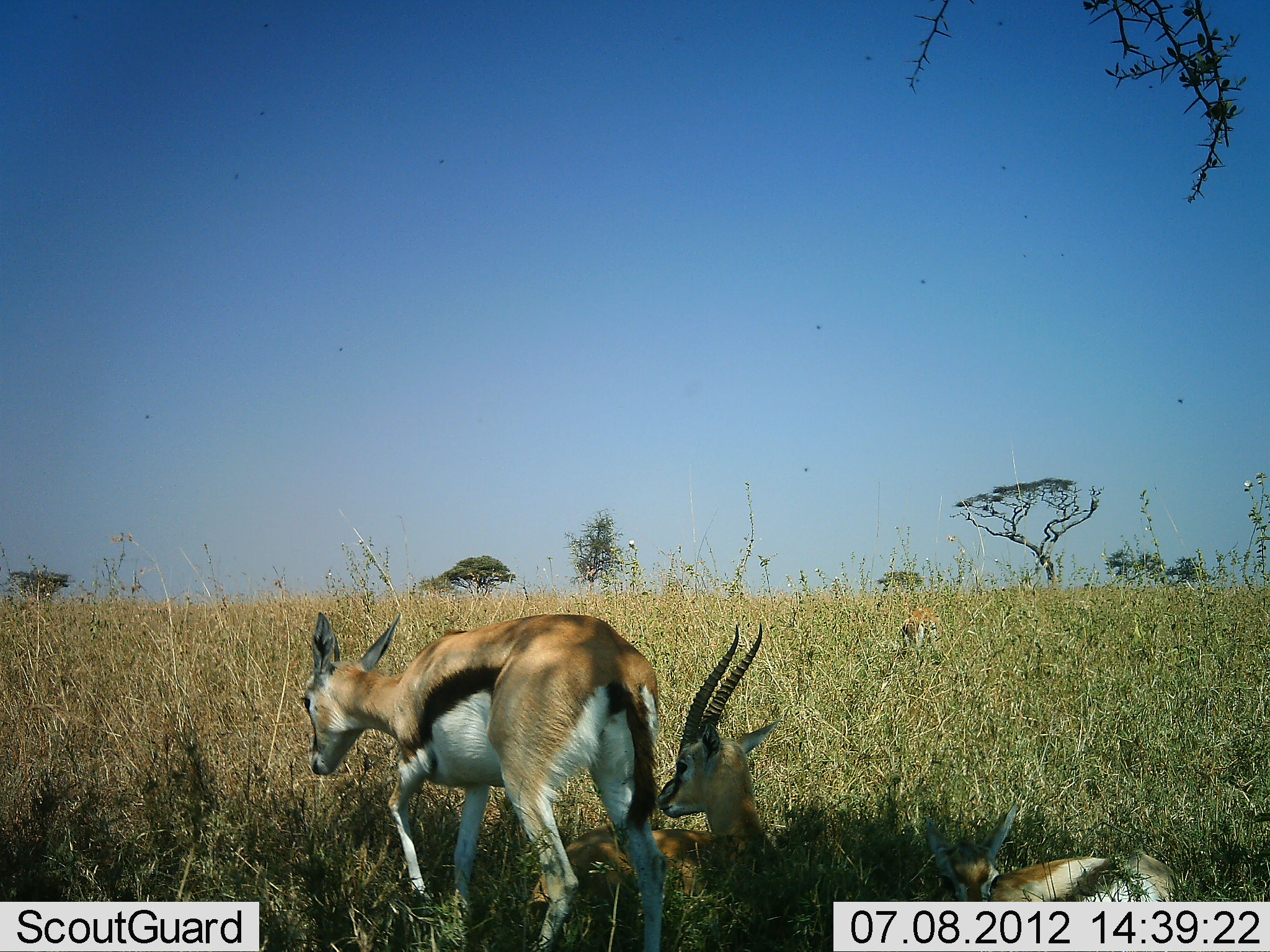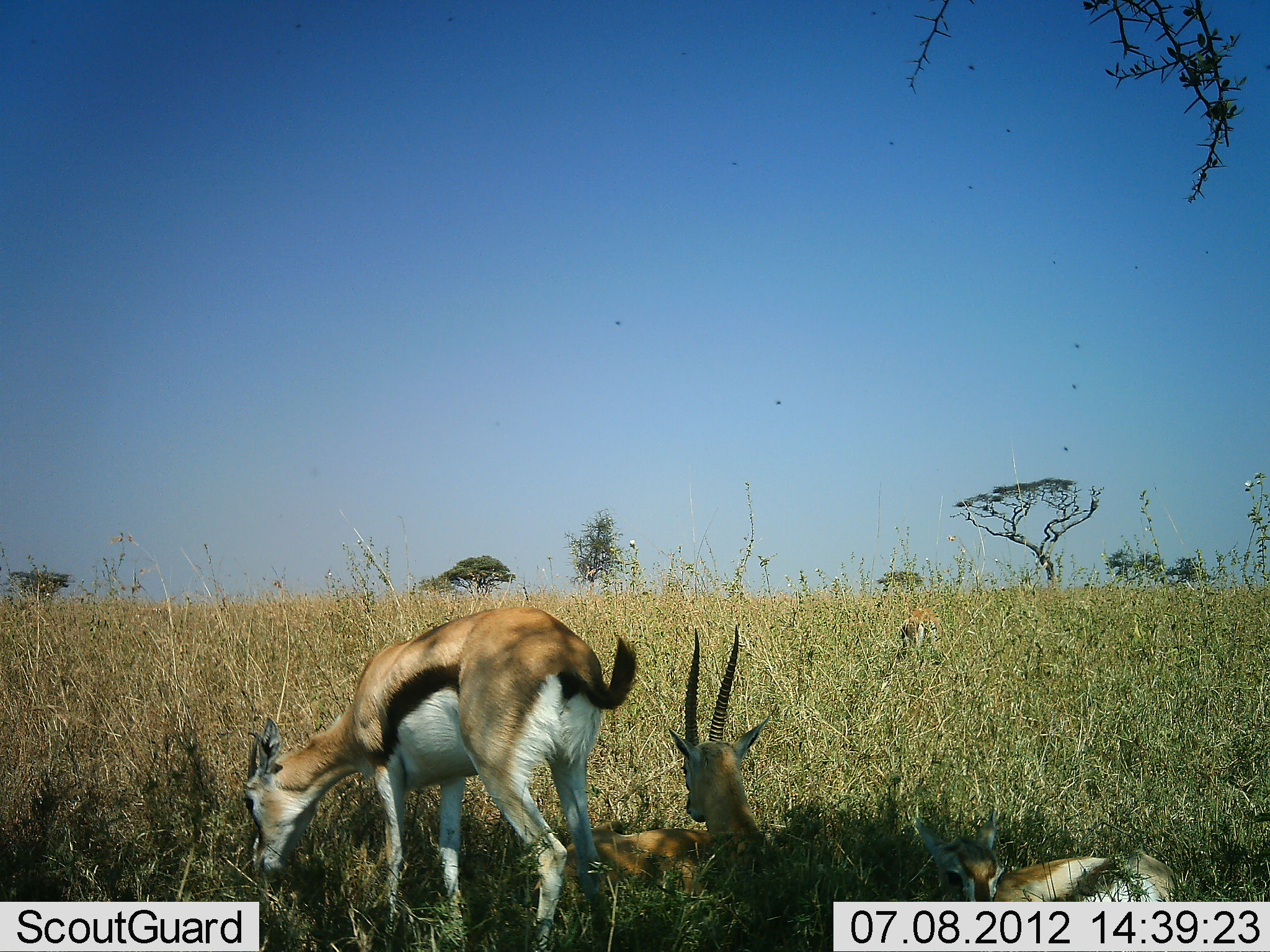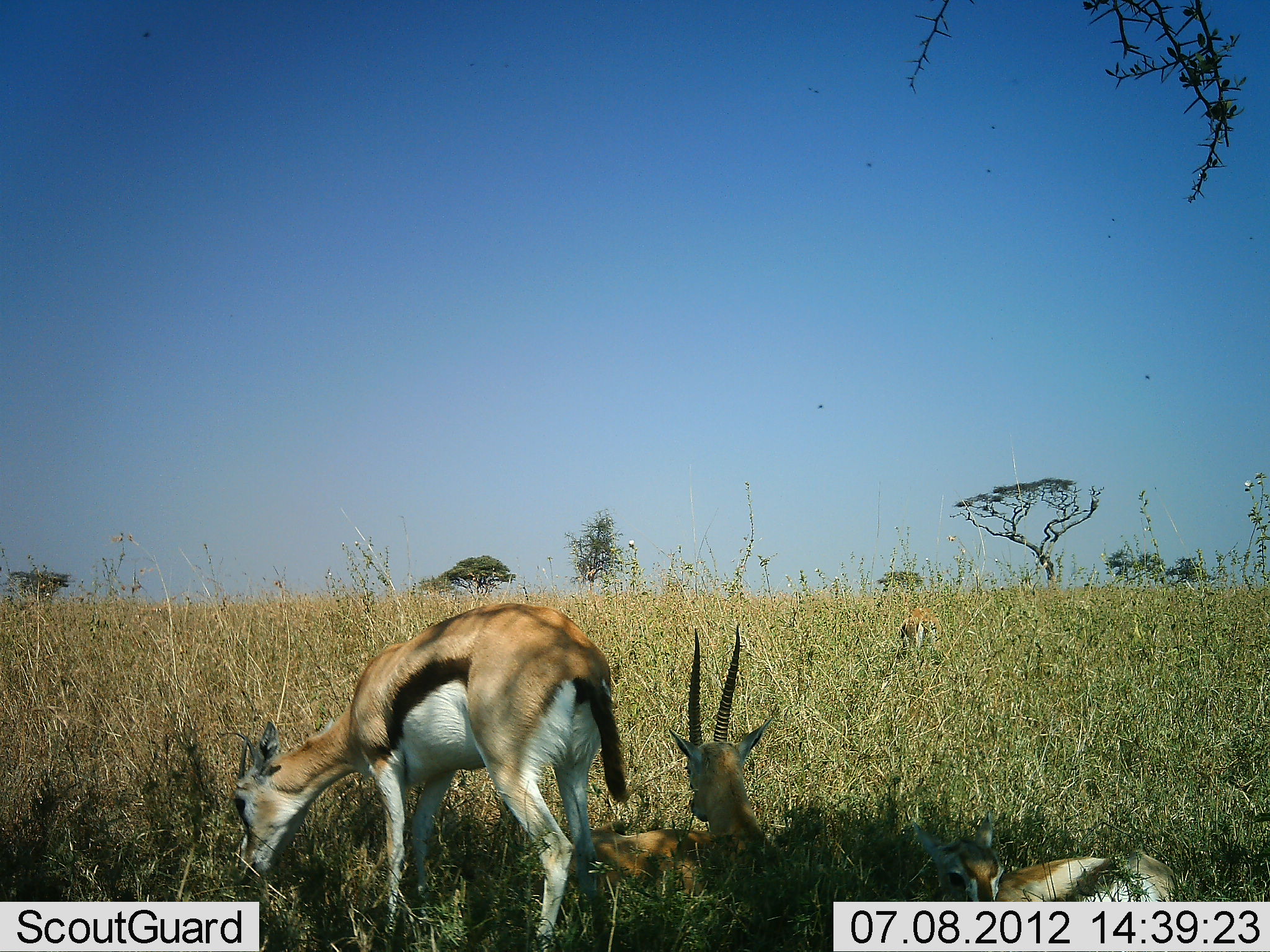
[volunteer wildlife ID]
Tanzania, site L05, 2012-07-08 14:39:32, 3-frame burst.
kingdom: Animalia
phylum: Chordata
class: Mammalia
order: Artiodactyla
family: Bovidae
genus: Eudorcas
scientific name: Eudorcas thomsonii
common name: thomson's gazelle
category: gazellethomsons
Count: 4.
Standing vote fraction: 70%.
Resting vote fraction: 100%.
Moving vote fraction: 0%.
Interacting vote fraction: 0%.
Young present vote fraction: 40%.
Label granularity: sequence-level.